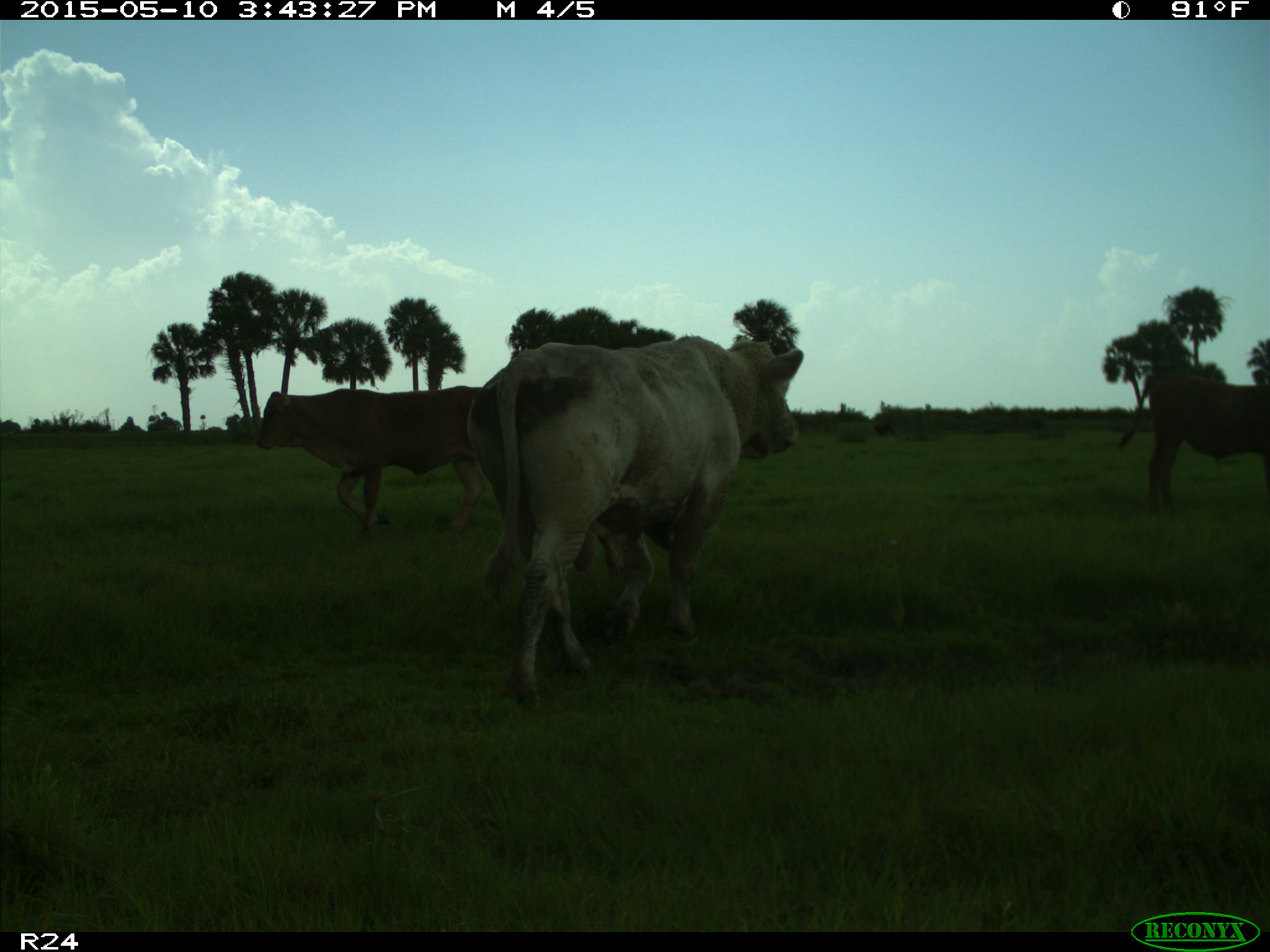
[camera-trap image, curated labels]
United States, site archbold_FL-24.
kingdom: Animalia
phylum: Chordata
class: Mammalia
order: Artiodactyla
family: Bovidae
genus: Bos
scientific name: Bos taurus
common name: domestic cow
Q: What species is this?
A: Bos taurus (domestic cow).